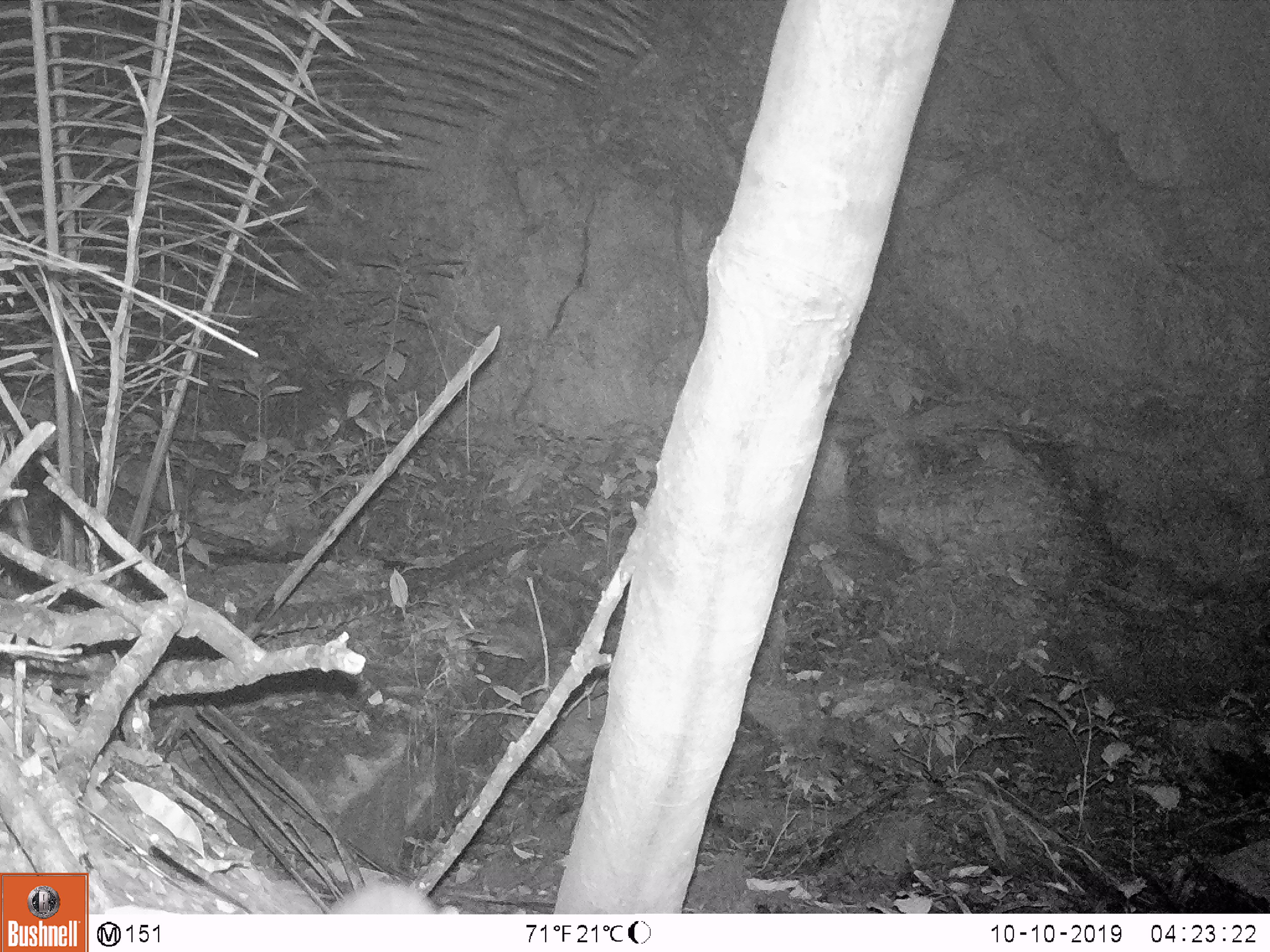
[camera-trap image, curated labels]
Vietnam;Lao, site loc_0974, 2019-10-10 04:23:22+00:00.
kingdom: Animalia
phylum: Chordata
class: Mammalia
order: Rodentia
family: Muridae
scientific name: Muridae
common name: old-world mice and rats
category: unidentified murid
Unidentified murid (old-world mice and rats) (Muridae). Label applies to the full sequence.